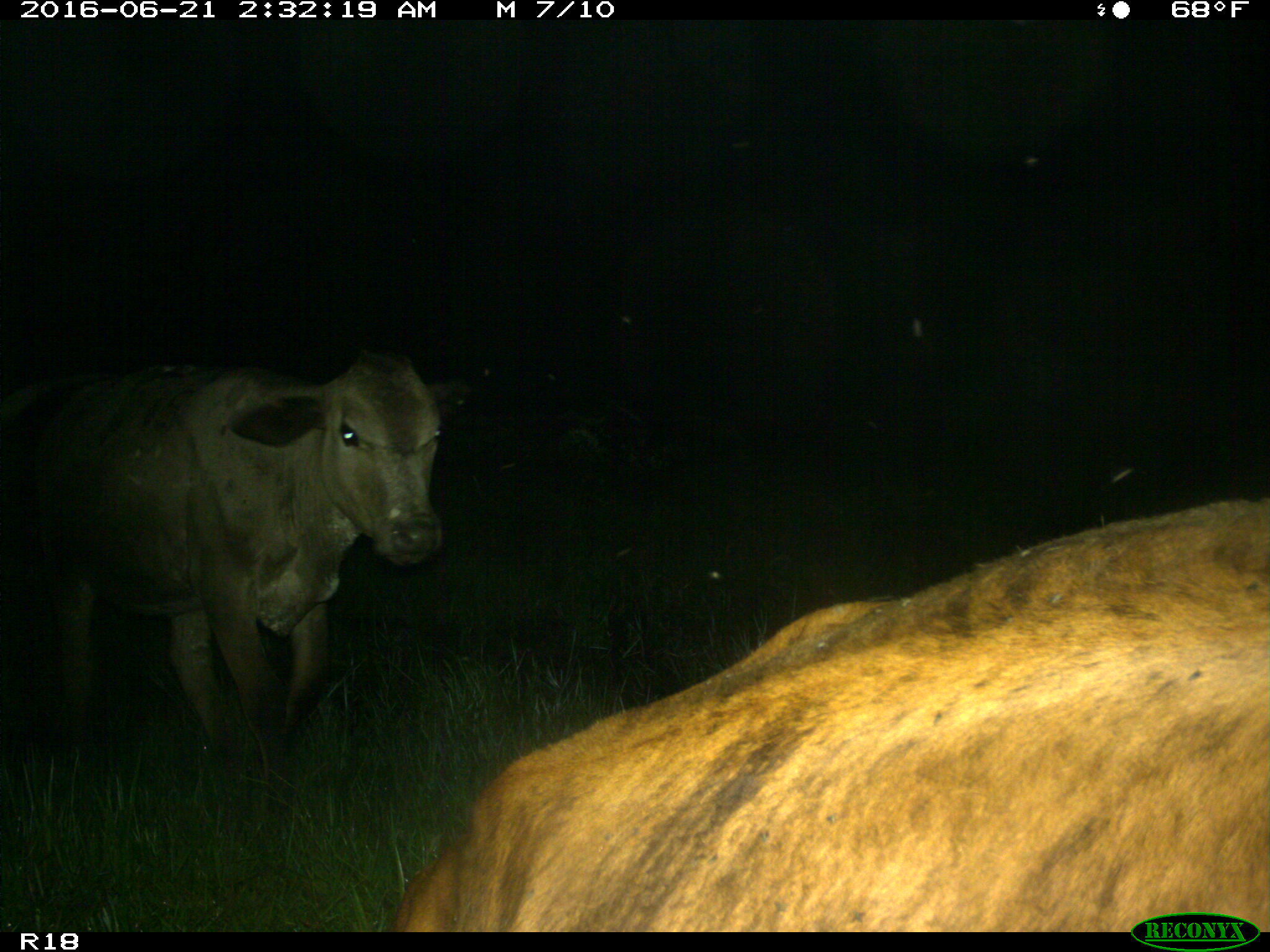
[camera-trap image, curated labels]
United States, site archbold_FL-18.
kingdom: Animalia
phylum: Chordata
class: Mammalia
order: Artiodactyla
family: Bovidae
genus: Bos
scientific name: Bos taurus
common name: domestic cow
Bos taurus (domestic cow).